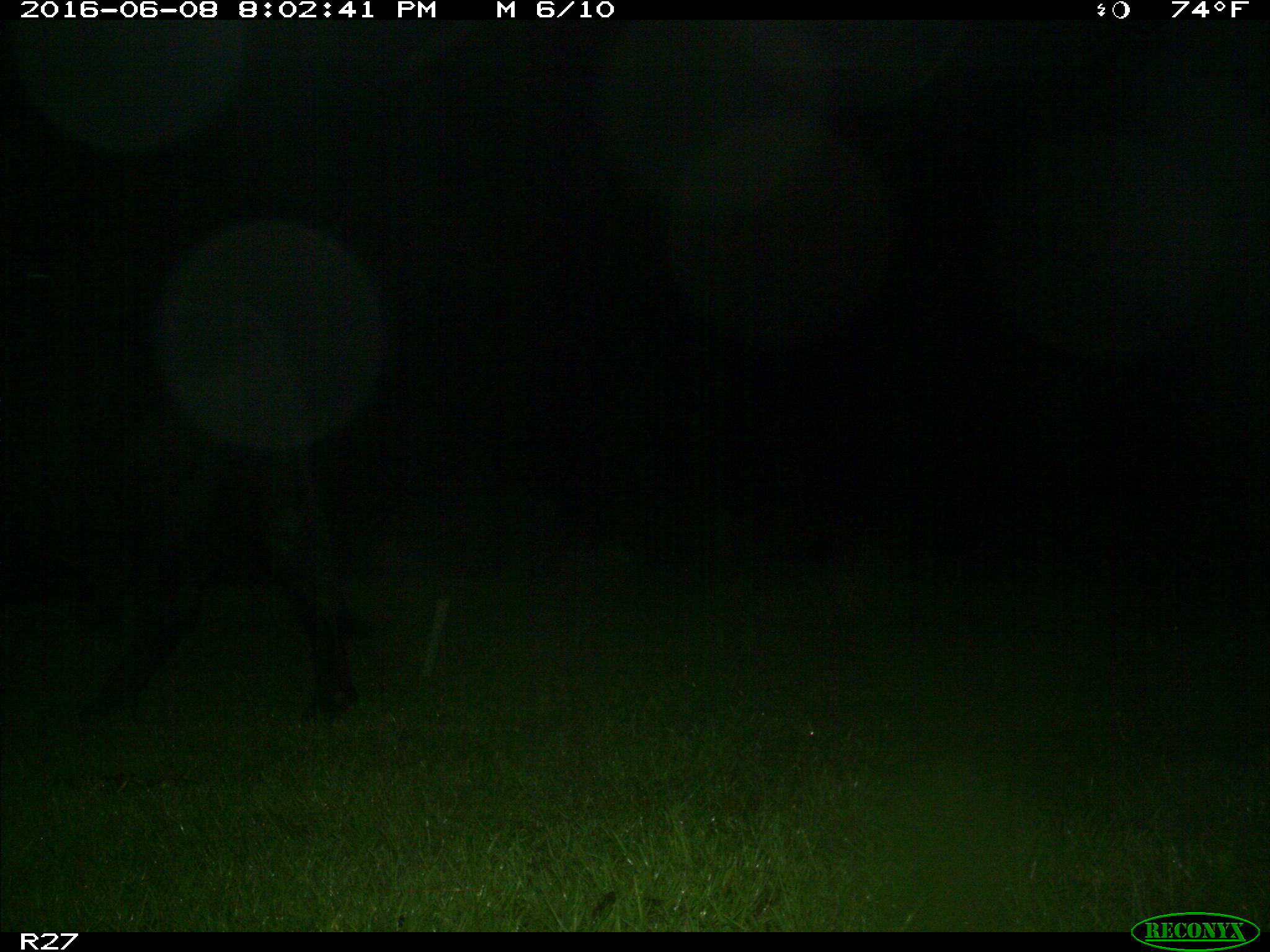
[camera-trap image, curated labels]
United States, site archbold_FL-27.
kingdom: Animalia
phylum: Chordata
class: Mammalia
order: Artiodactyla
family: Bovidae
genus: Bos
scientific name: Bos taurus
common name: domestic cow